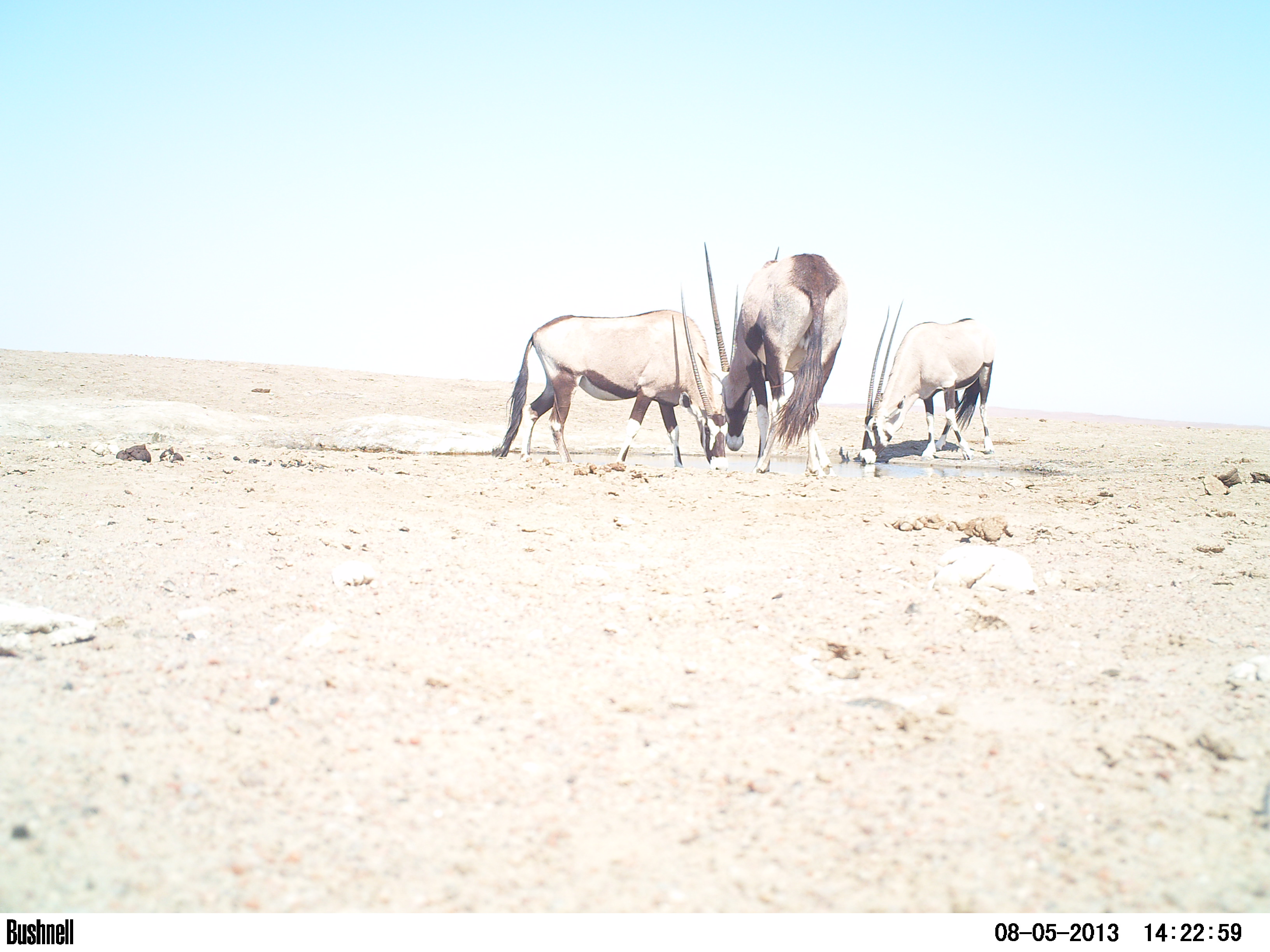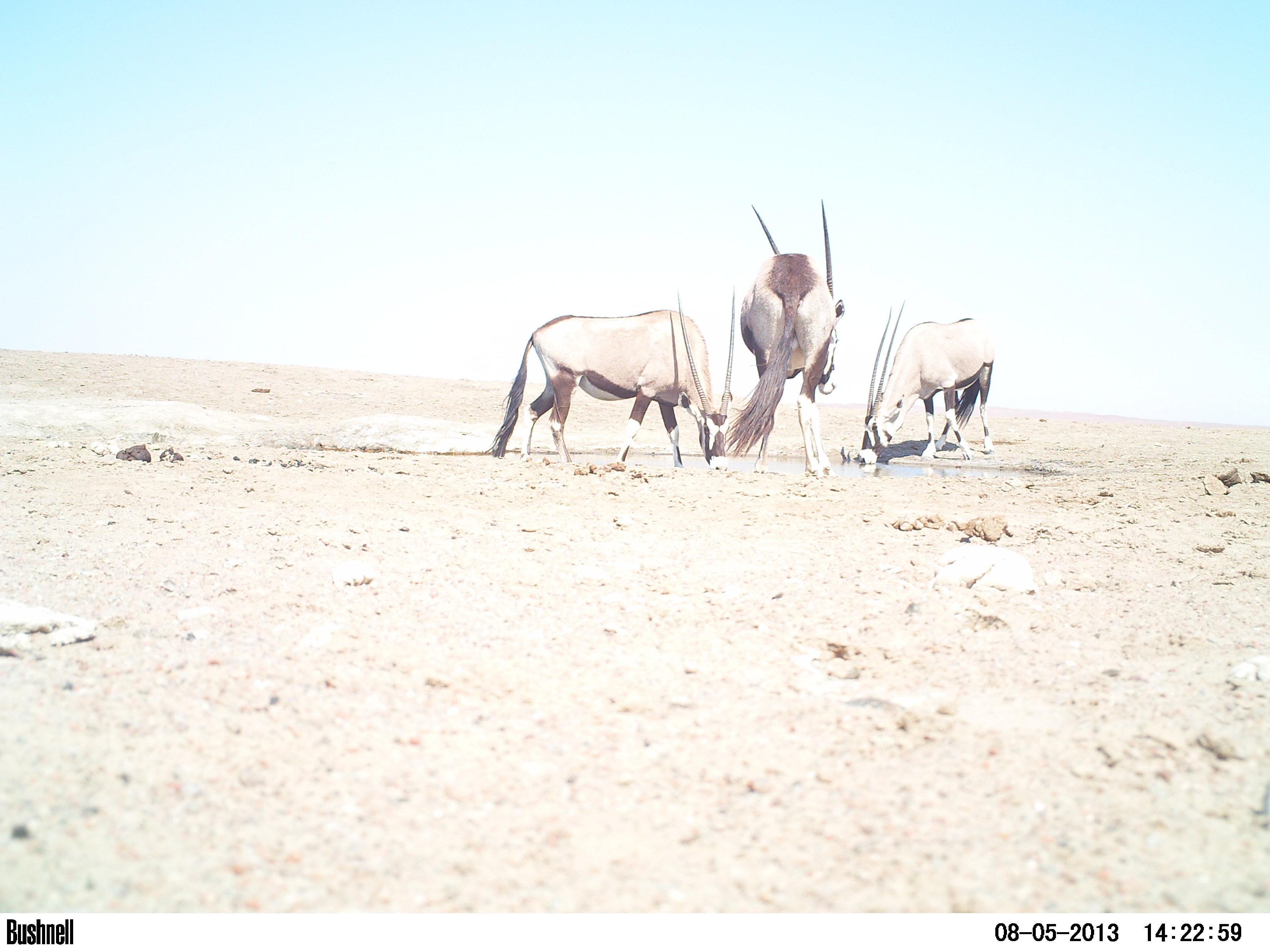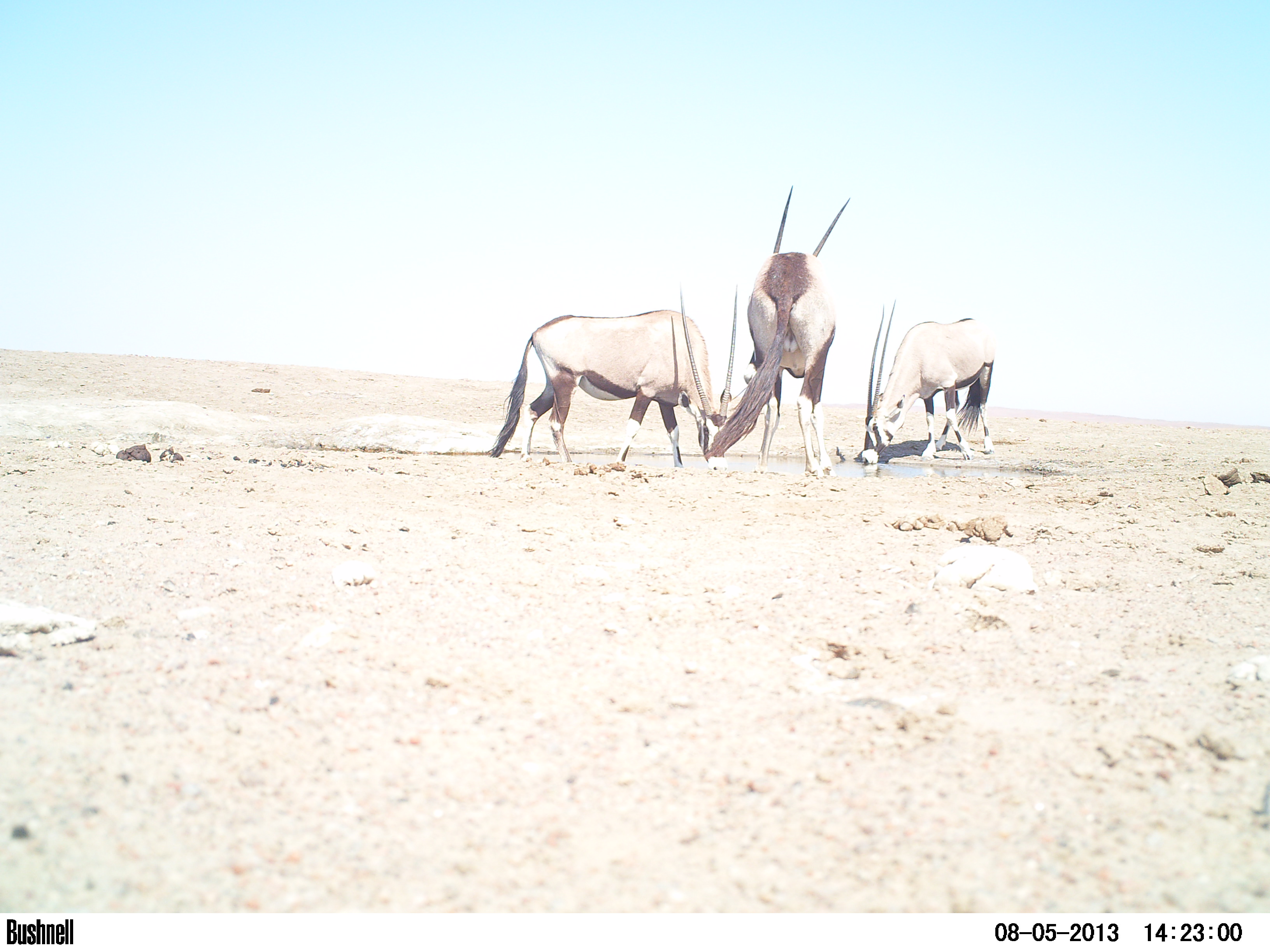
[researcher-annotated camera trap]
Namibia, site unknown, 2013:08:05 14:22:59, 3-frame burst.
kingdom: Animalia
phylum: Chordata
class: Mammalia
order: Artiodactyla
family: Bovidae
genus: Oryx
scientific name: Oryx gazella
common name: gemsbok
Oryx gazella (gemsbok).